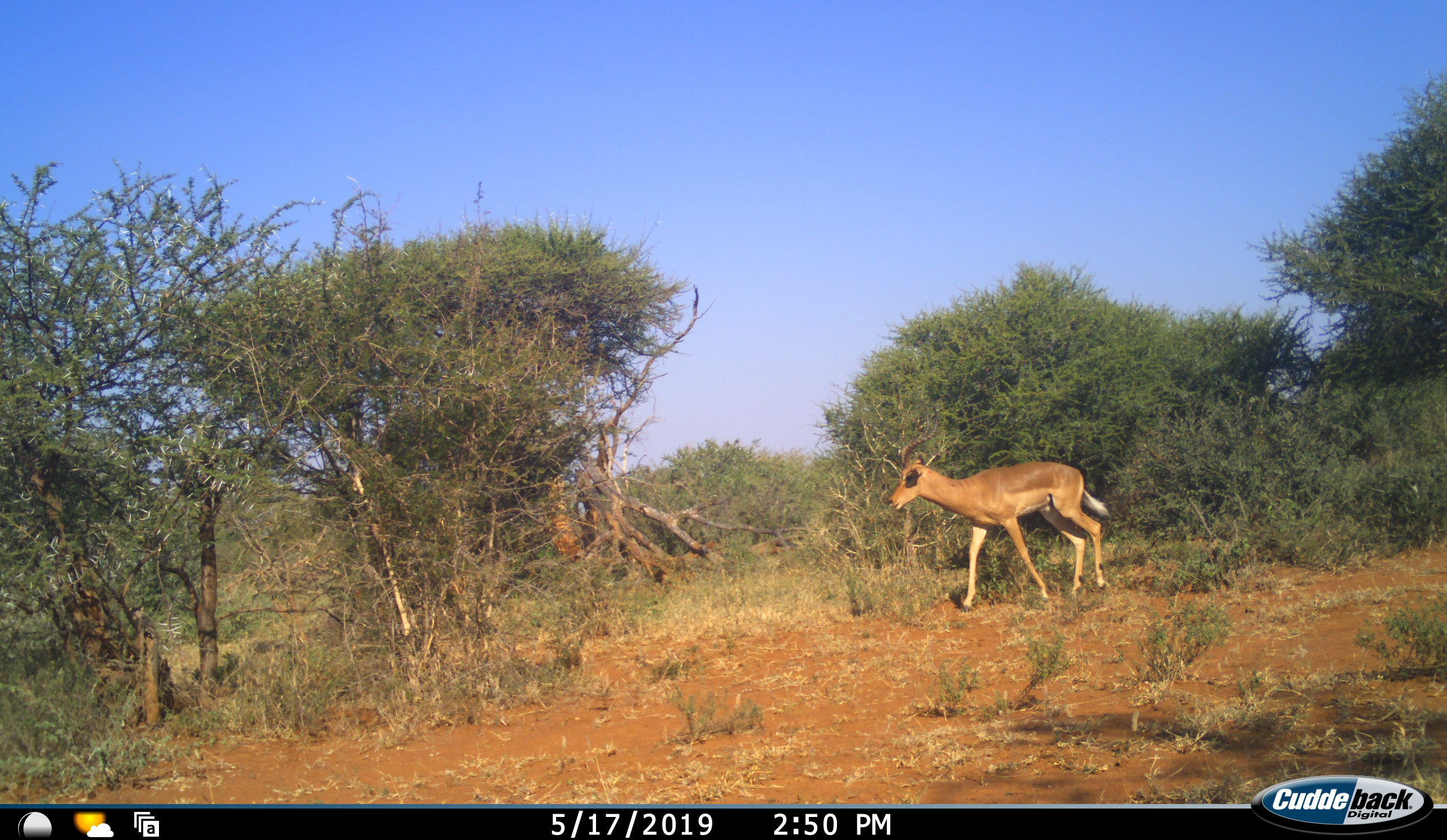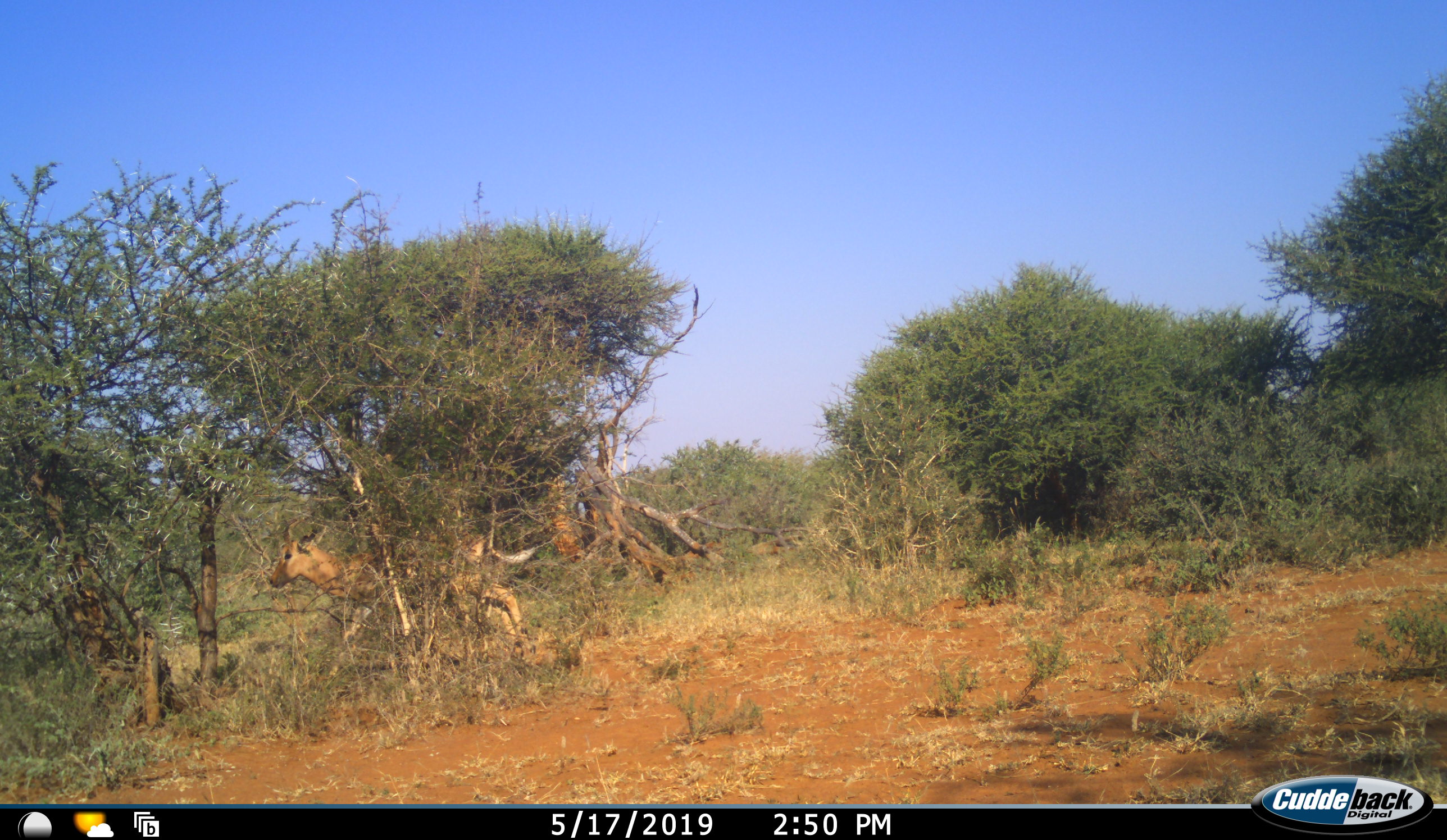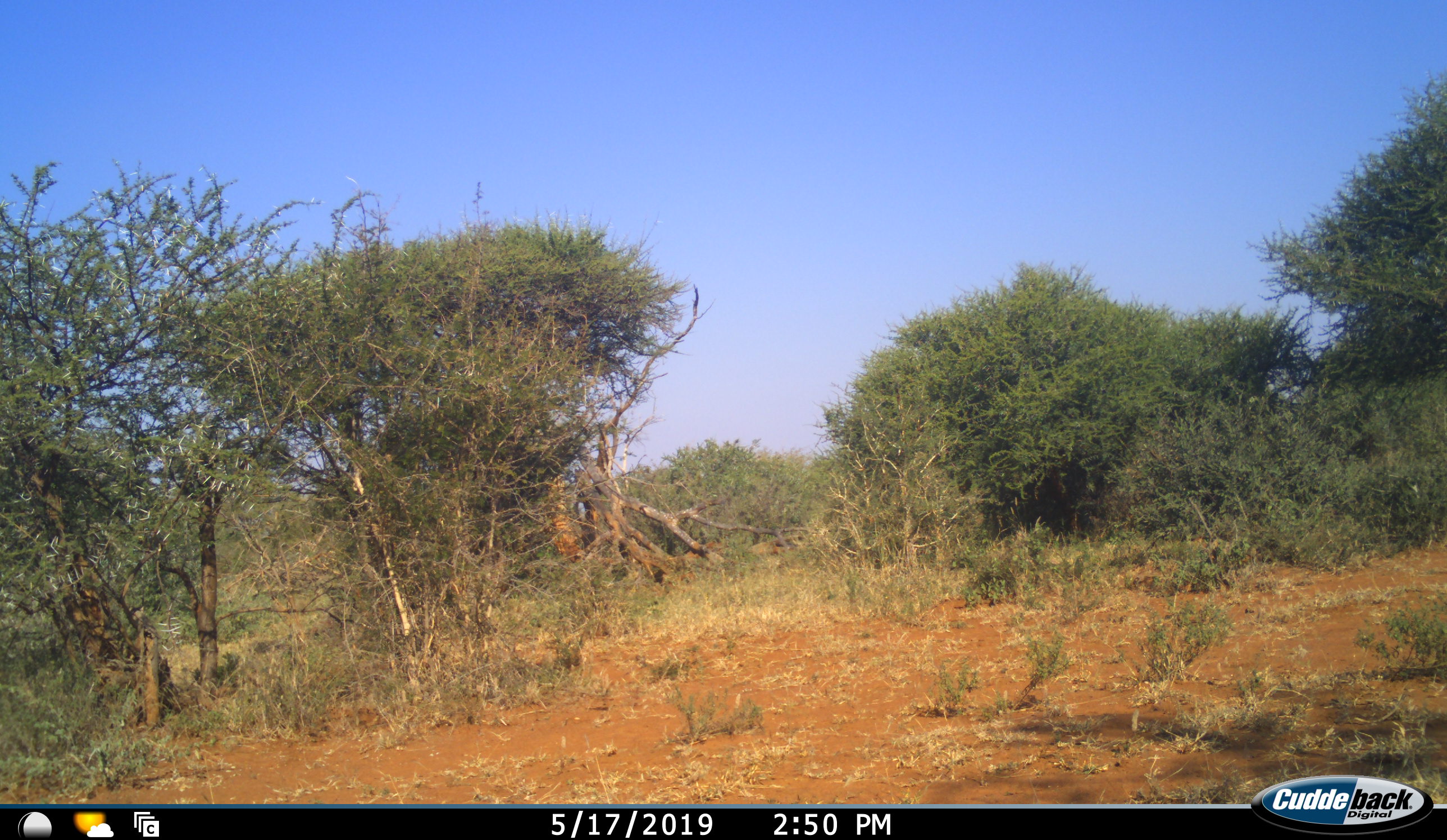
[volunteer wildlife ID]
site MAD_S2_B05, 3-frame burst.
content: unidentified animal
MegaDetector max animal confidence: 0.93